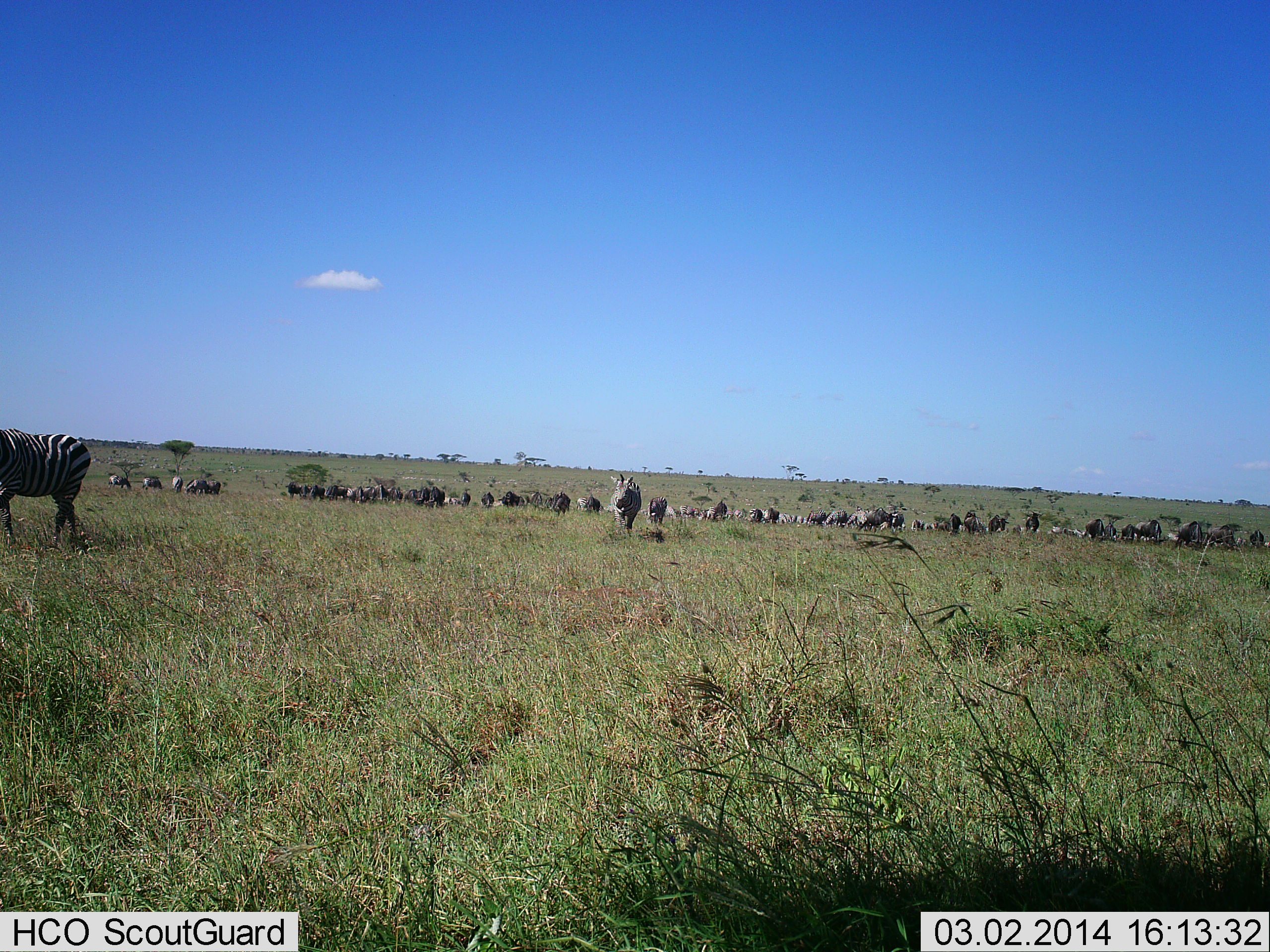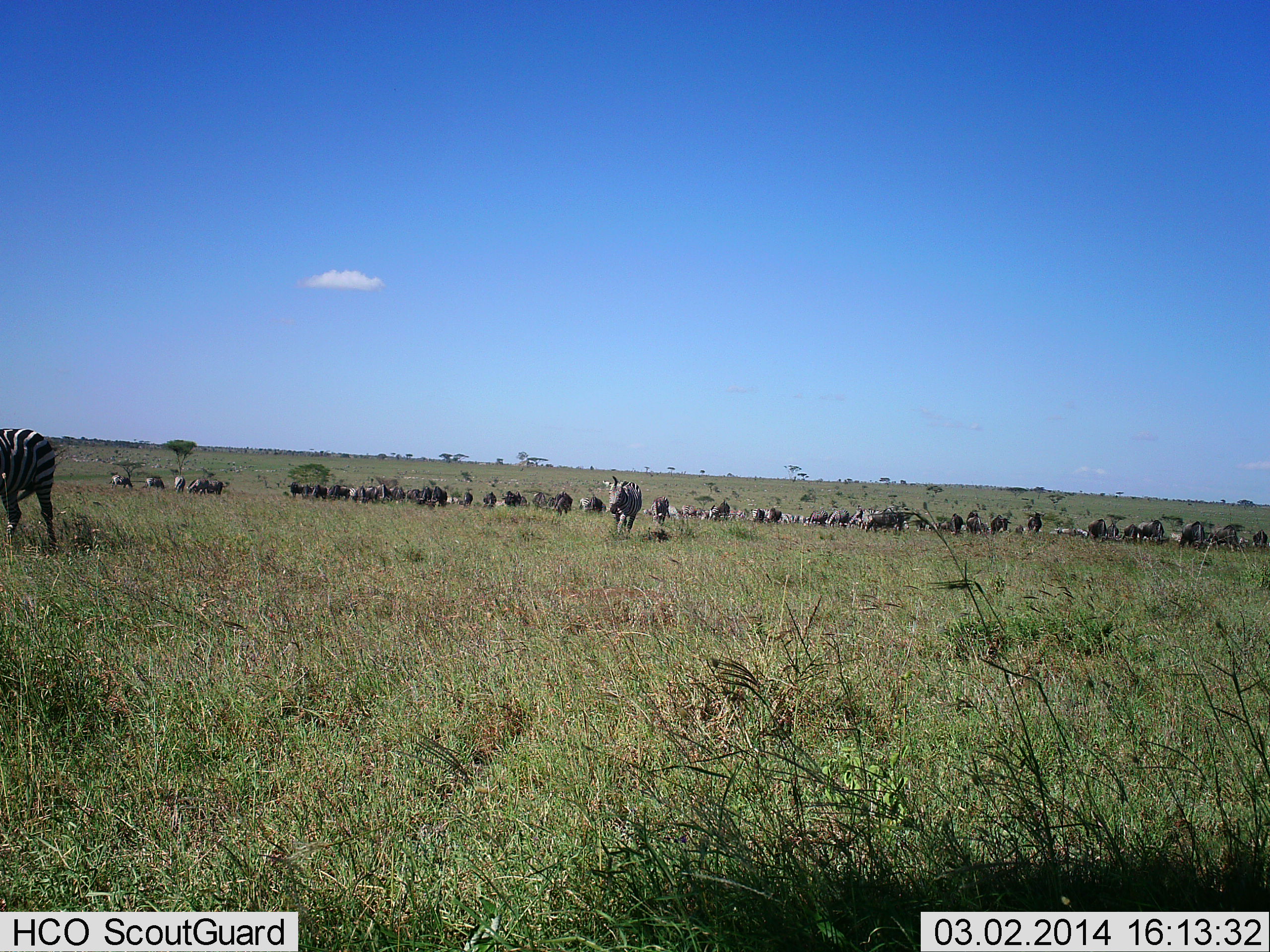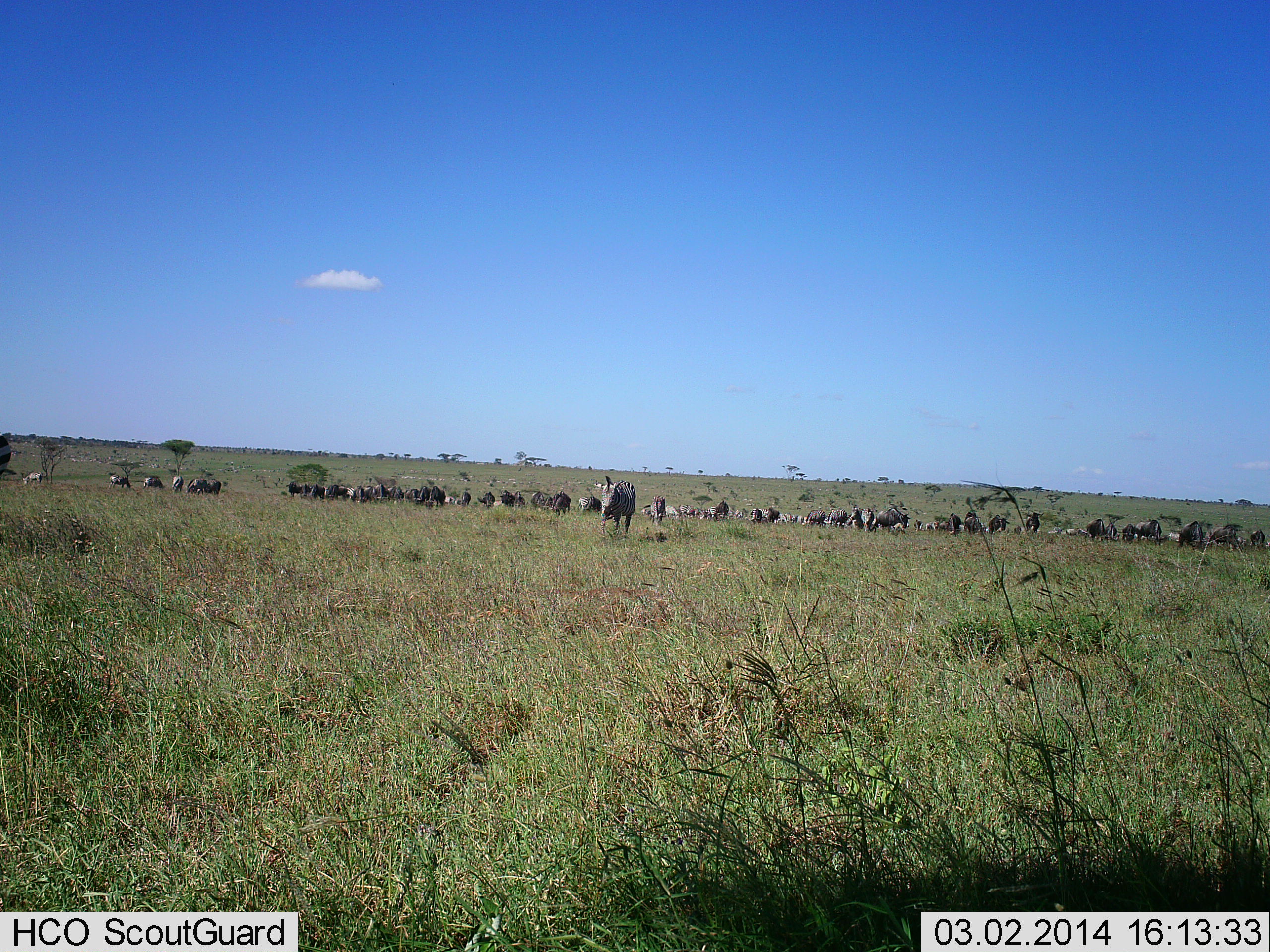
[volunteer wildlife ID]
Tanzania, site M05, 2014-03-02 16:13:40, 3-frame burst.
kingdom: Animalia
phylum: Chordata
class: Mammalia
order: Perissodactyla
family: Equidae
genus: Equus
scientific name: Equus quagga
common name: plains zebra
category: zebra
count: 11-50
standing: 62%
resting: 11%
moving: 74%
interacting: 15%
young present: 2%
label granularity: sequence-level